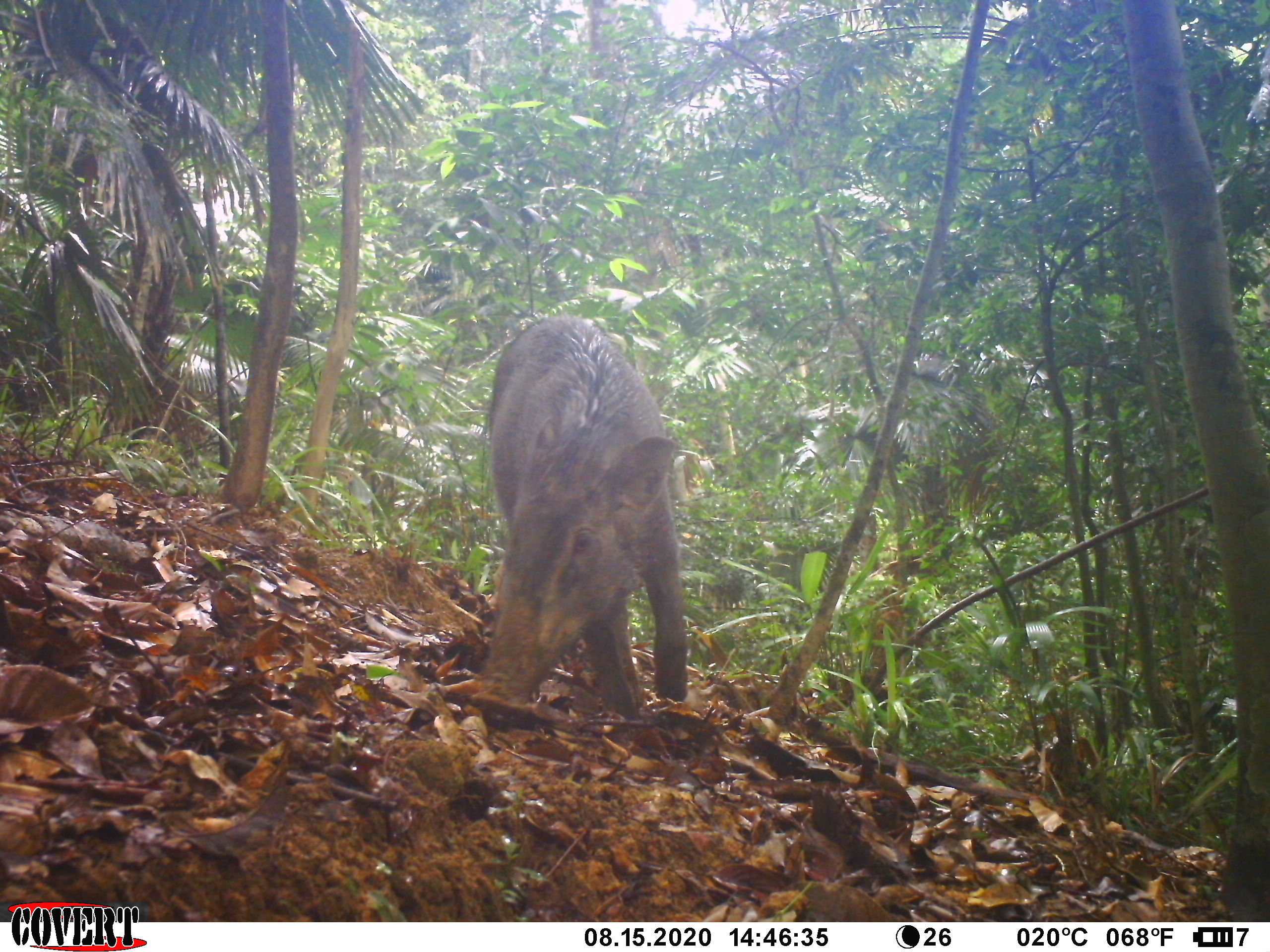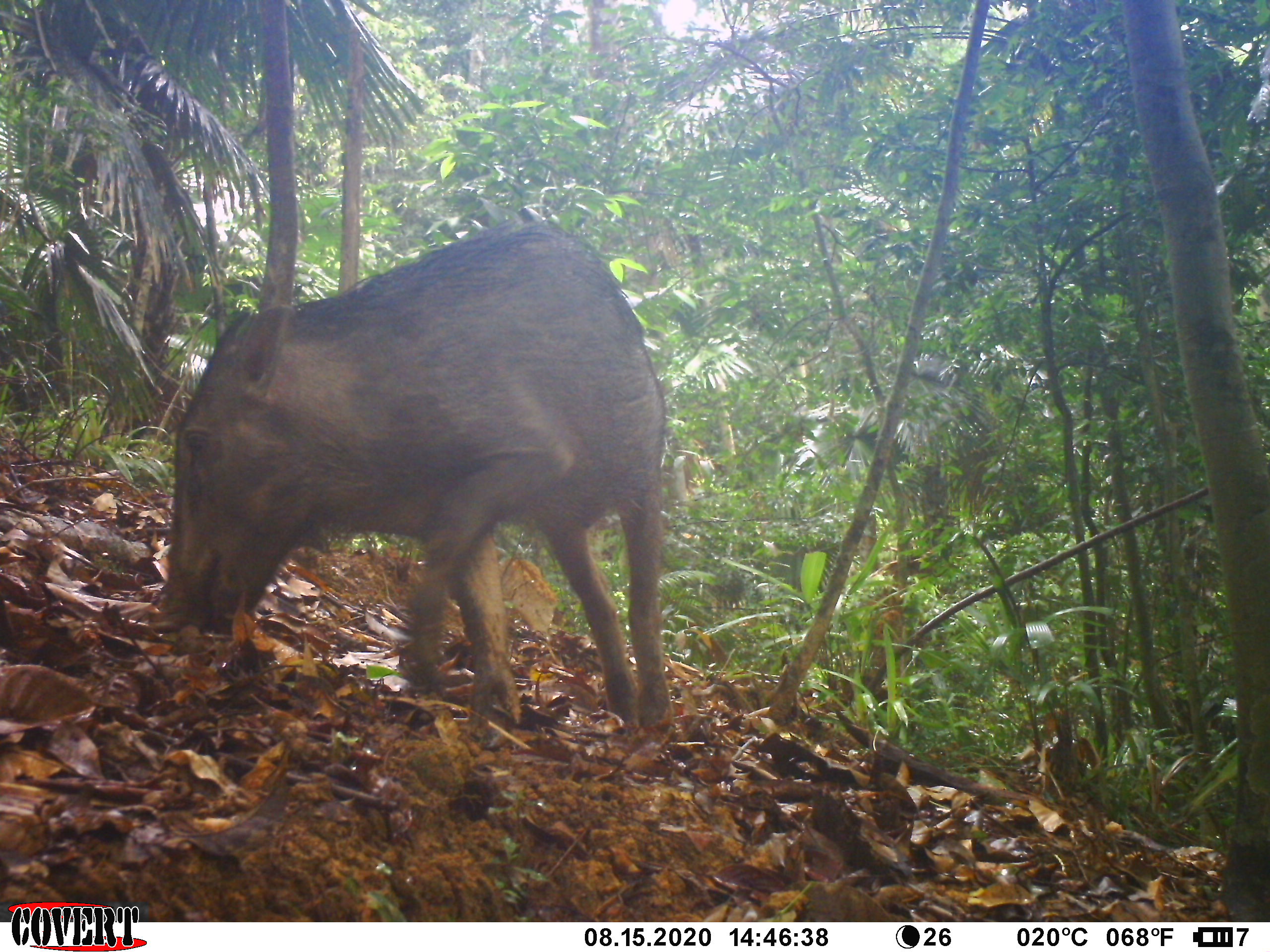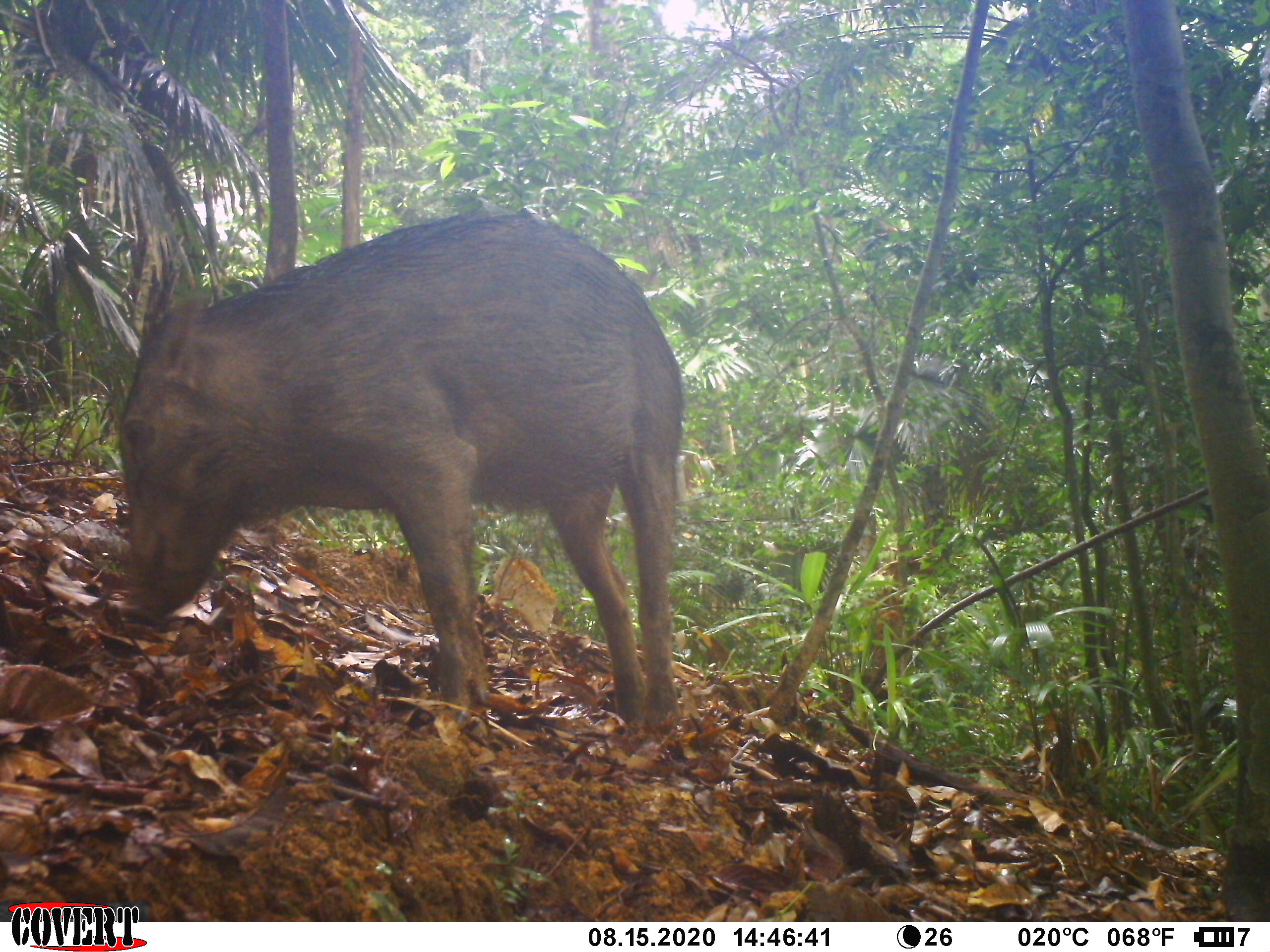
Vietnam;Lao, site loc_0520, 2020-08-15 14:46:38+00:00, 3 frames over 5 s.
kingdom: Animalia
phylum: Chordata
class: Mammalia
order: Artiodactyla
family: Suidae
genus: Sus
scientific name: Sus scrofa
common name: eurasian wild pig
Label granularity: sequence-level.